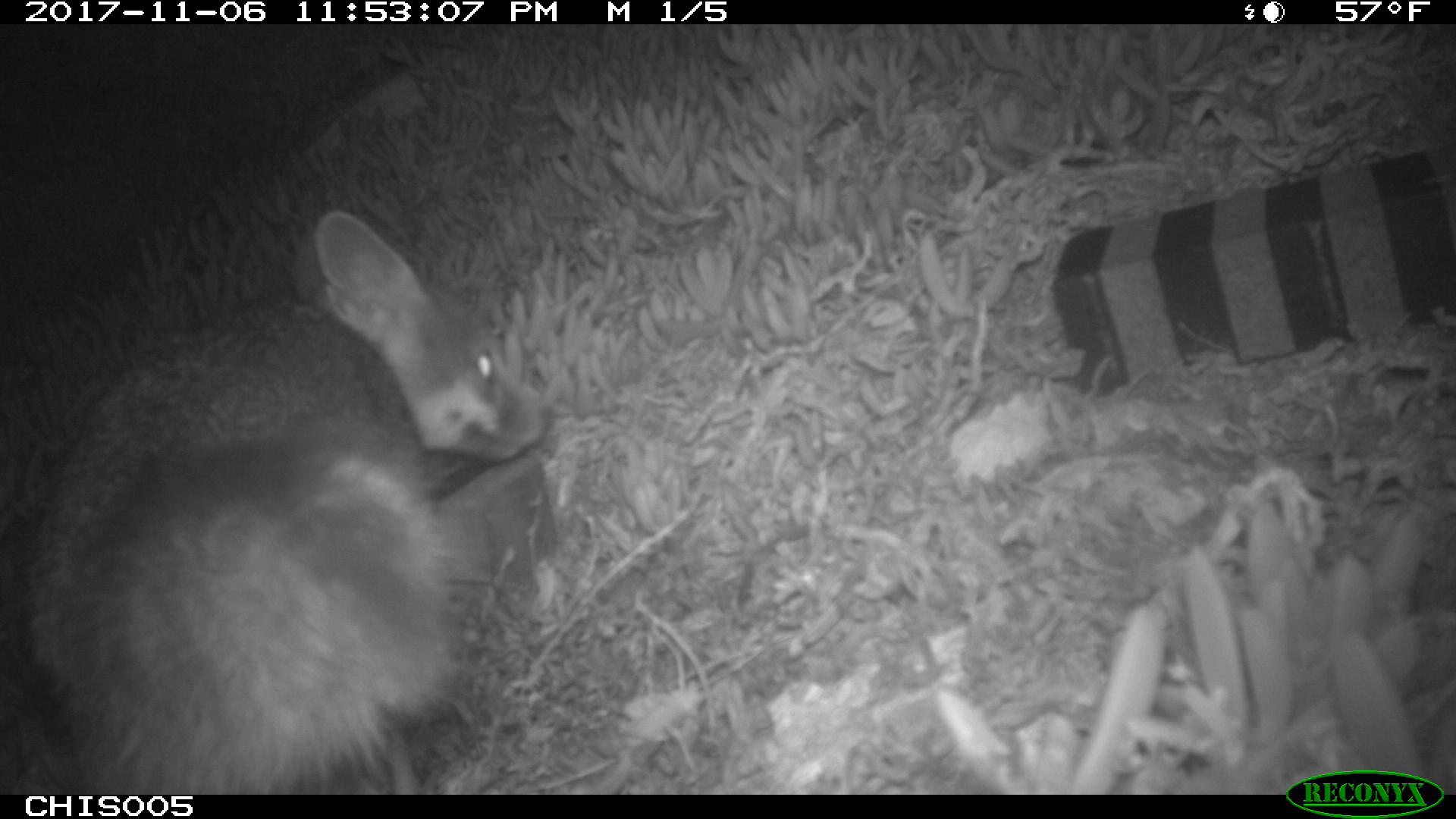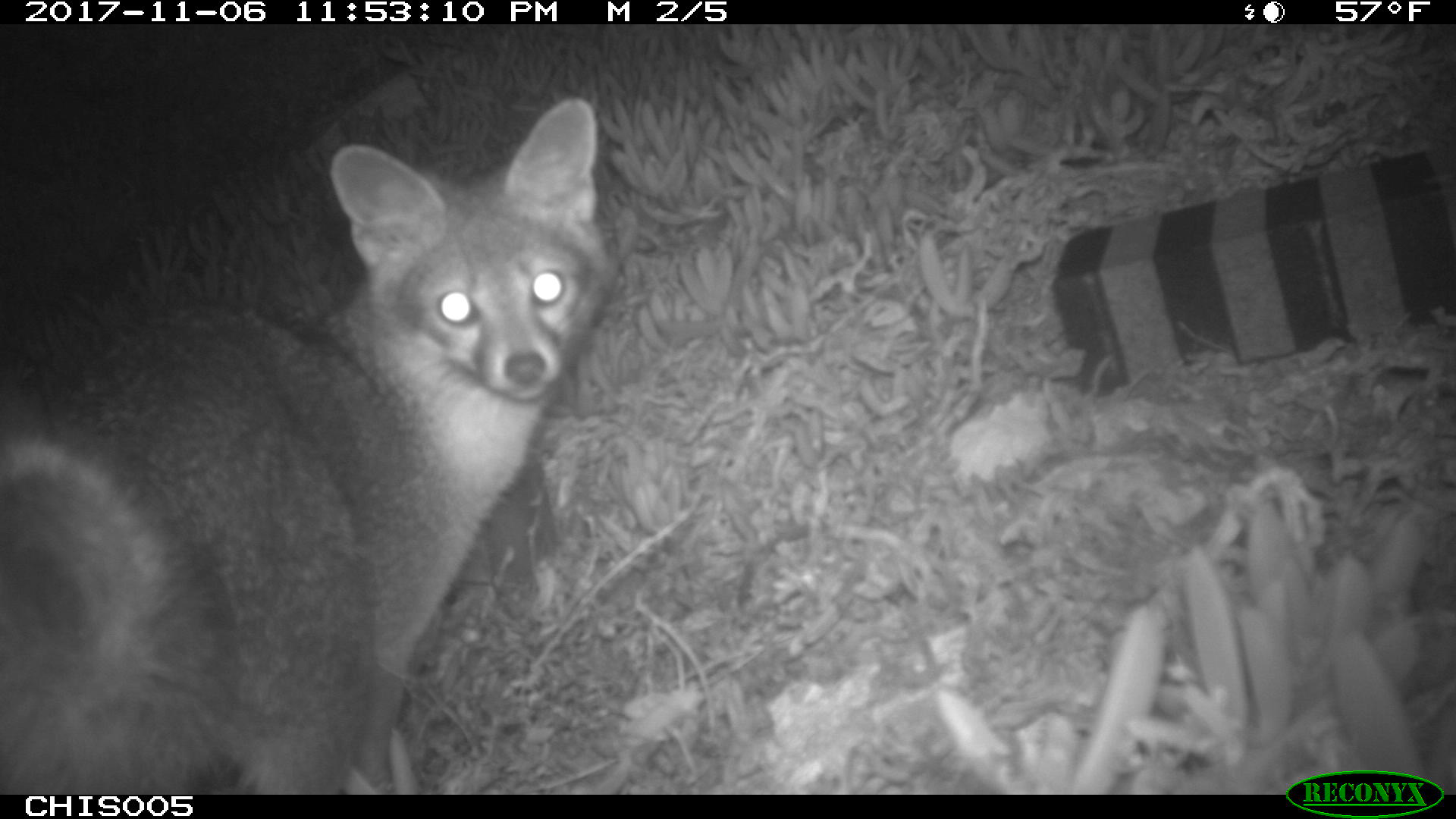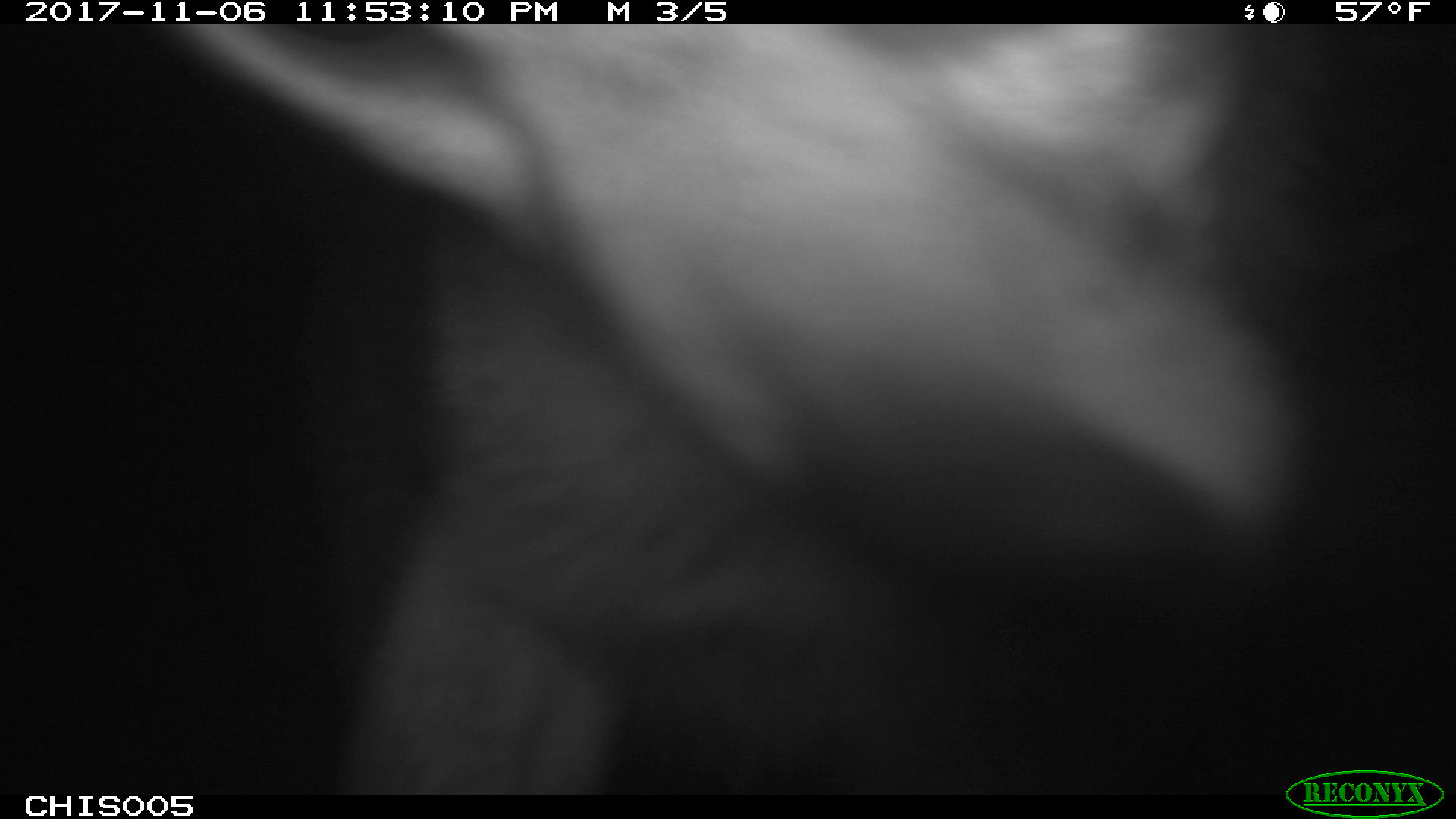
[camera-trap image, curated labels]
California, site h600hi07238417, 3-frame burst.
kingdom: Animalia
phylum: Chordata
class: Mammalia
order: Carnivora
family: Canidae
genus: Urocyon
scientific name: Urocyon littoralis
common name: island fox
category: fox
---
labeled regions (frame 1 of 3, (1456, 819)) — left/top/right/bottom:
fox: 52/201/553/795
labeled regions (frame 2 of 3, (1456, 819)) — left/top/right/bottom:
fox: 0/98/617/794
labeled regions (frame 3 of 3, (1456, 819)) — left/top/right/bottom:
fox: 151/24/1341/795